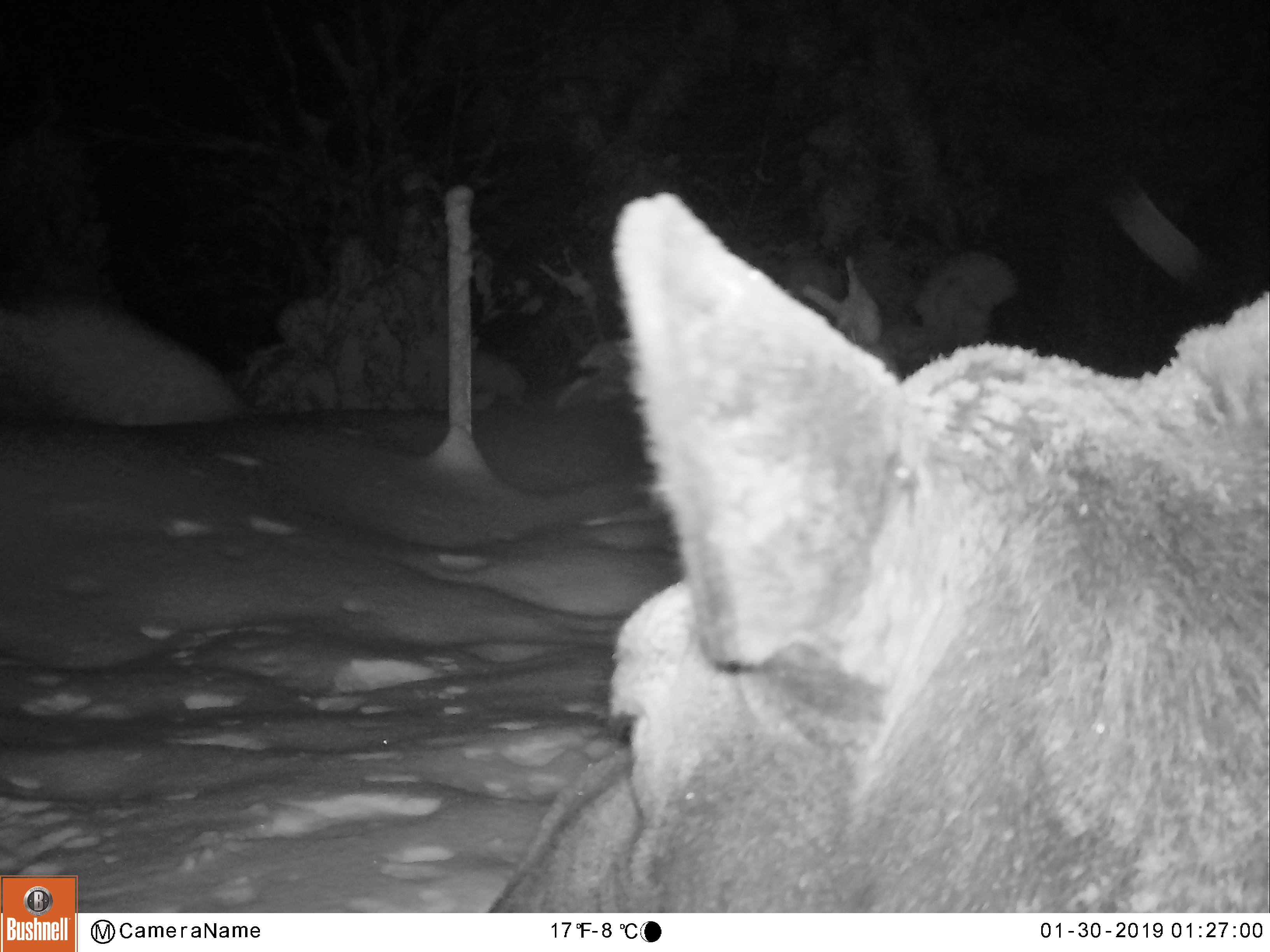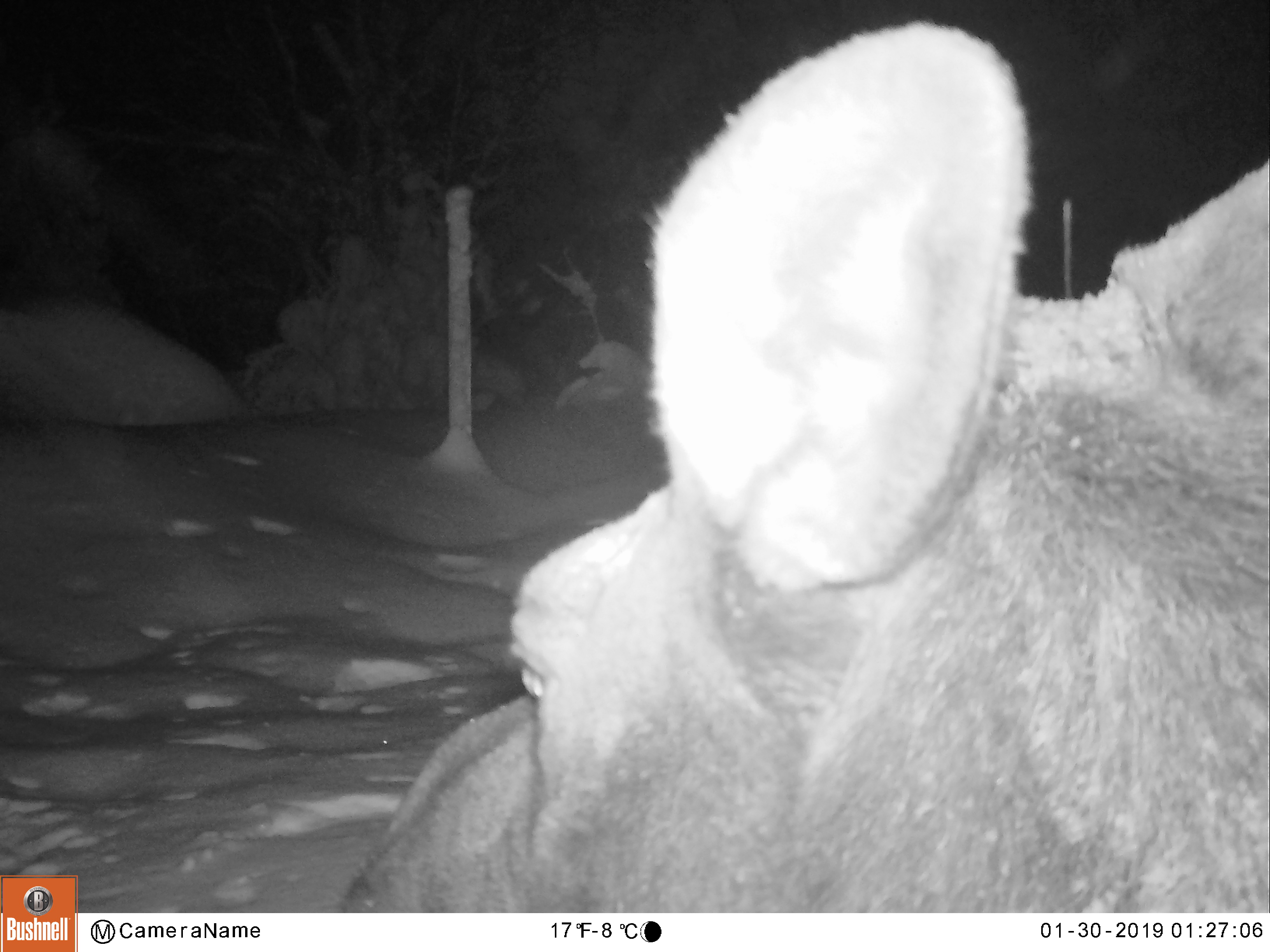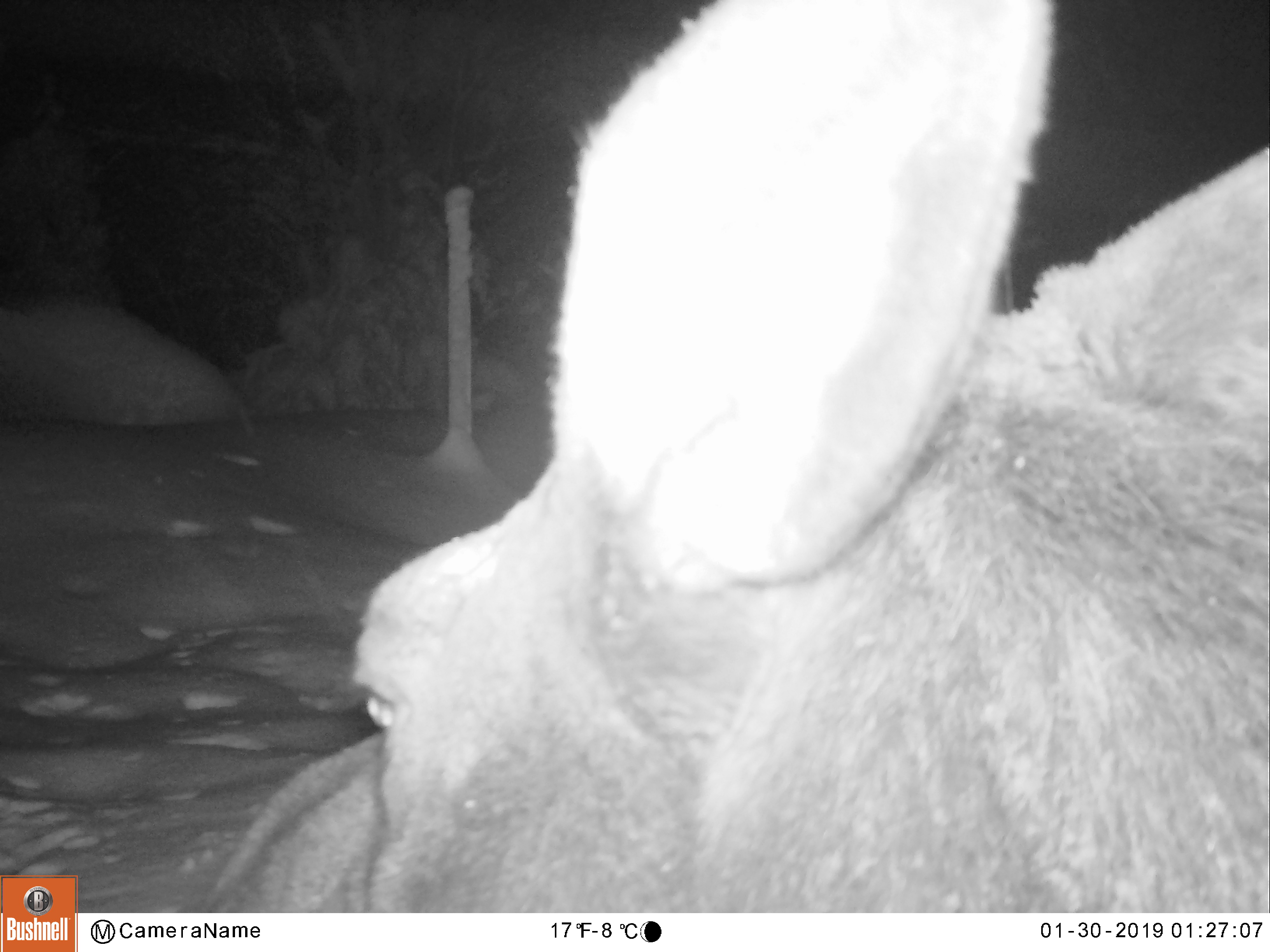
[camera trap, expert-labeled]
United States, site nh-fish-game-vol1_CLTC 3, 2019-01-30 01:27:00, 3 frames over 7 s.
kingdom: Animalia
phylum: Chordata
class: Mammalia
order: Artiodactyla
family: Cervidae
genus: Alces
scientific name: Alces alces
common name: moose